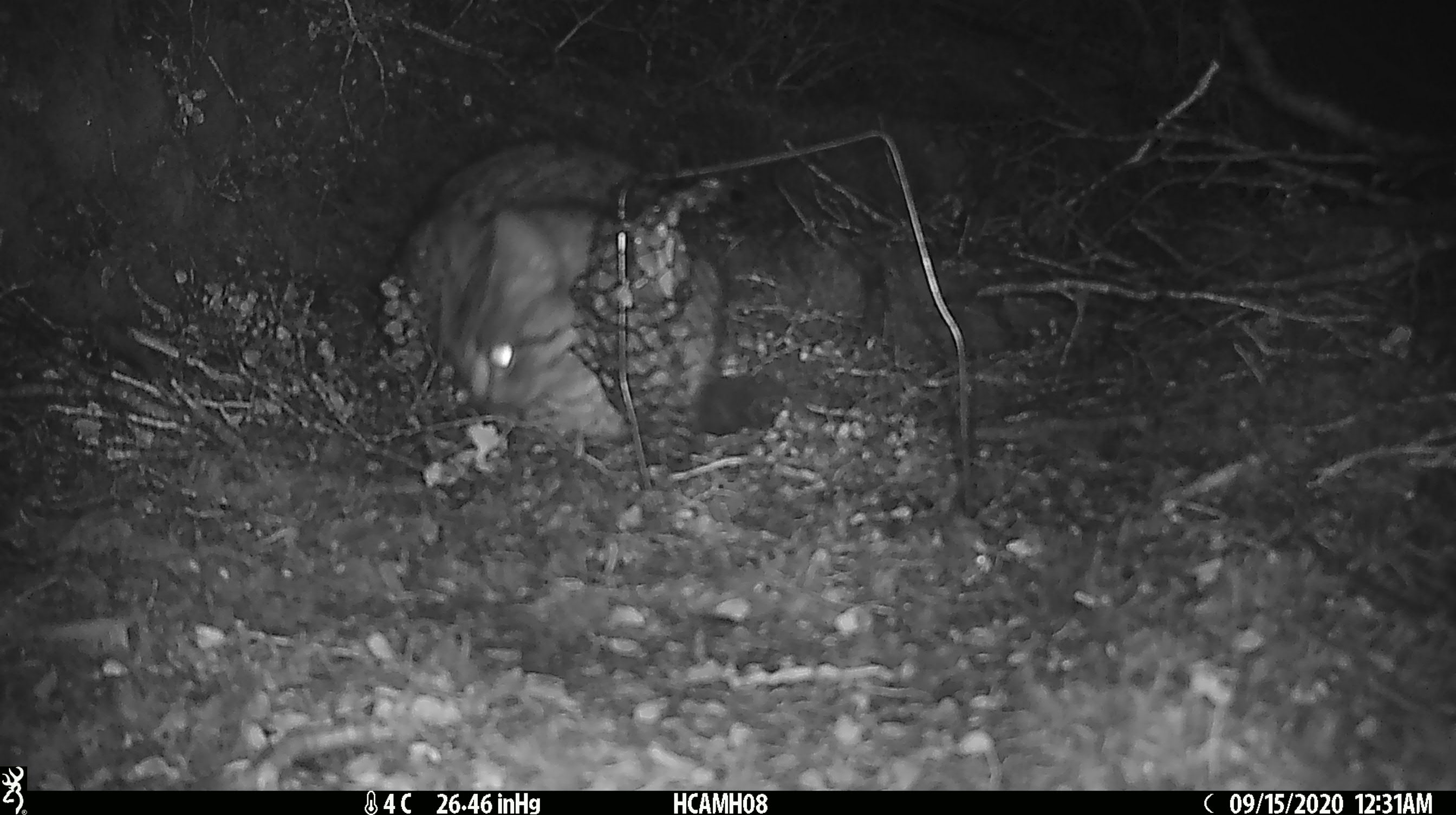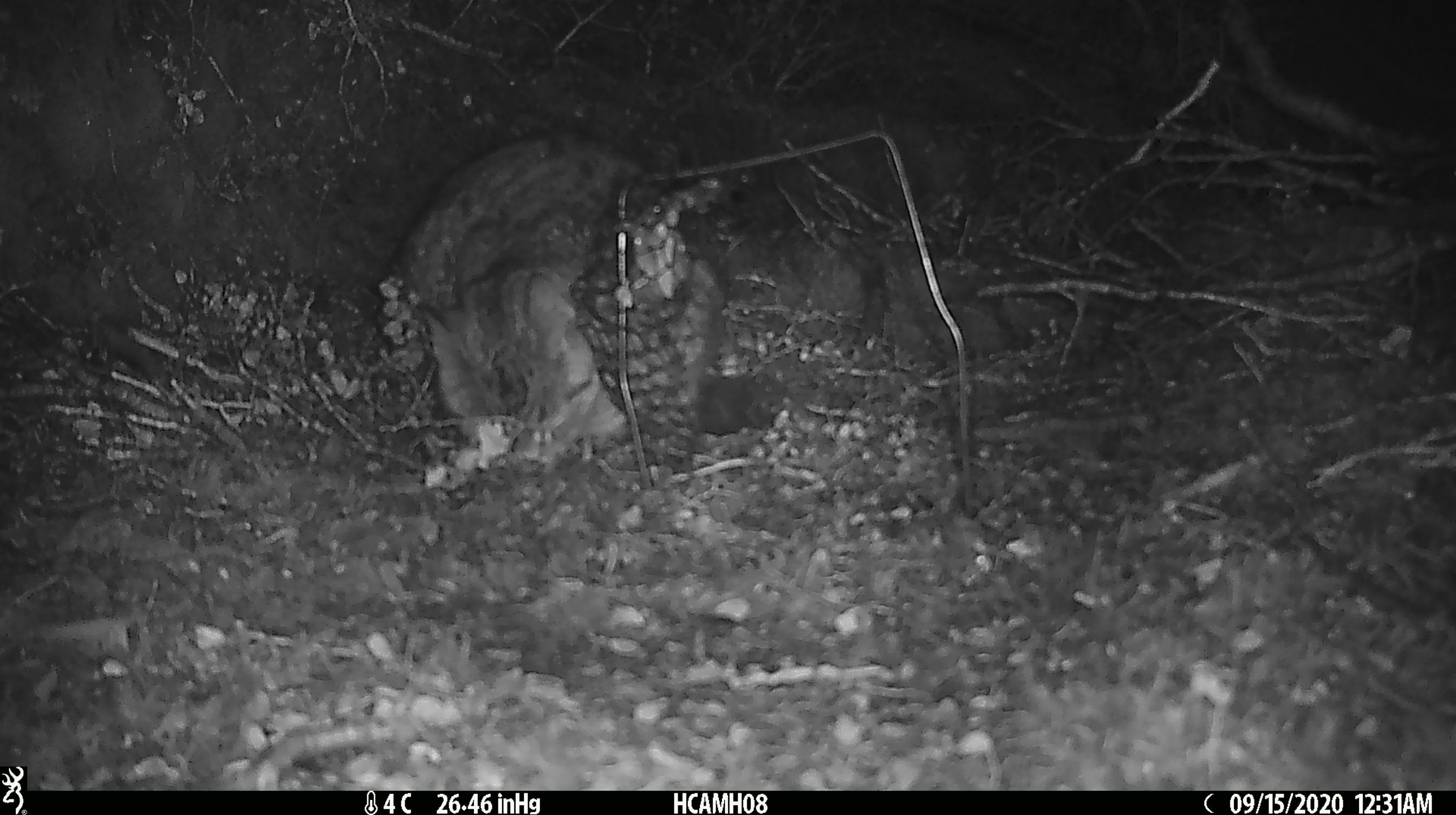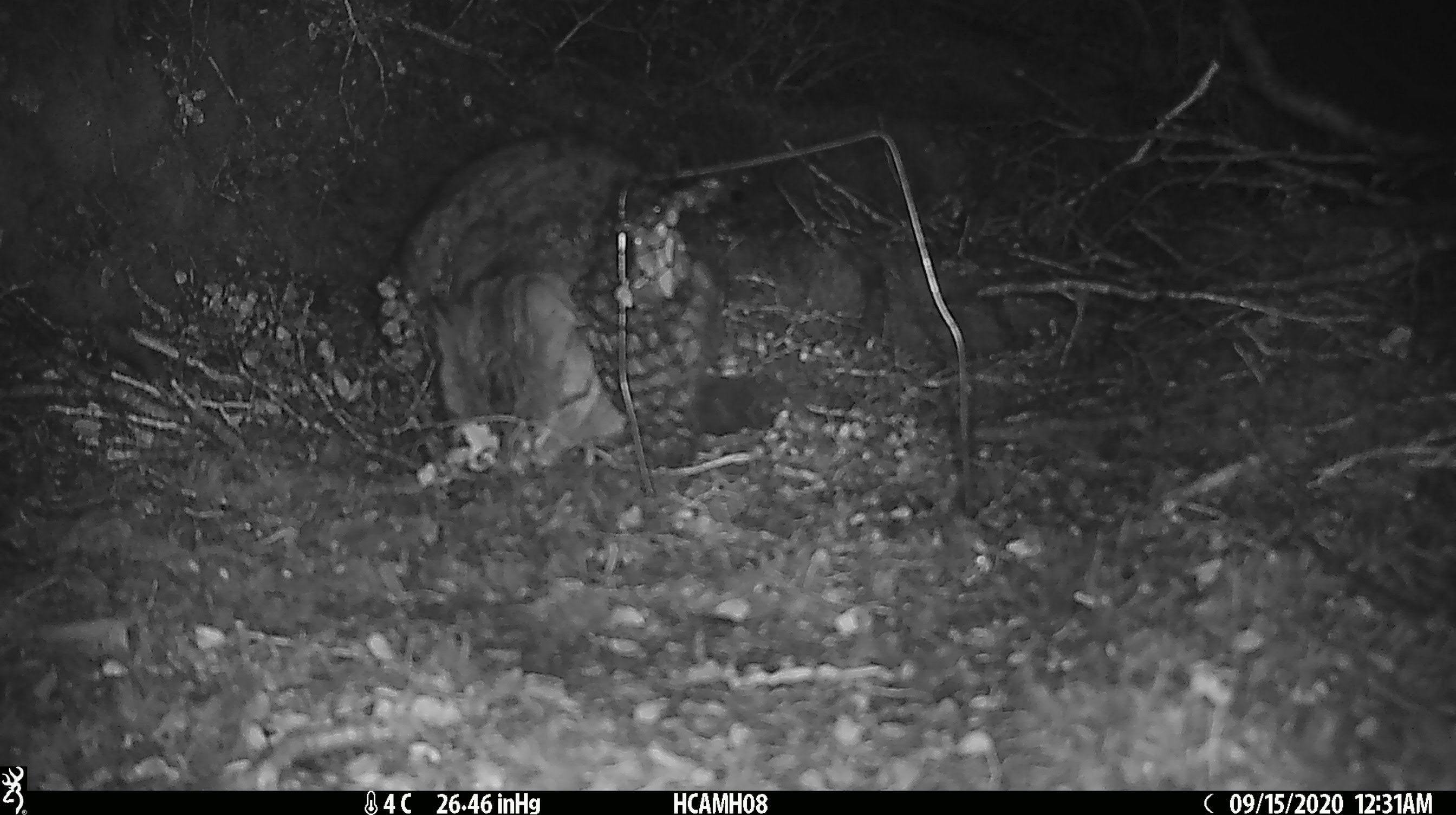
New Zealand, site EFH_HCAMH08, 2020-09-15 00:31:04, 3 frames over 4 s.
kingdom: Animalia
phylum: Chordata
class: Mammalia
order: Carnivora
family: Felidae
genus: Felis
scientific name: Felis catus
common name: domestic cat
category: cat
Cat (domestic cat) (Felis catus).